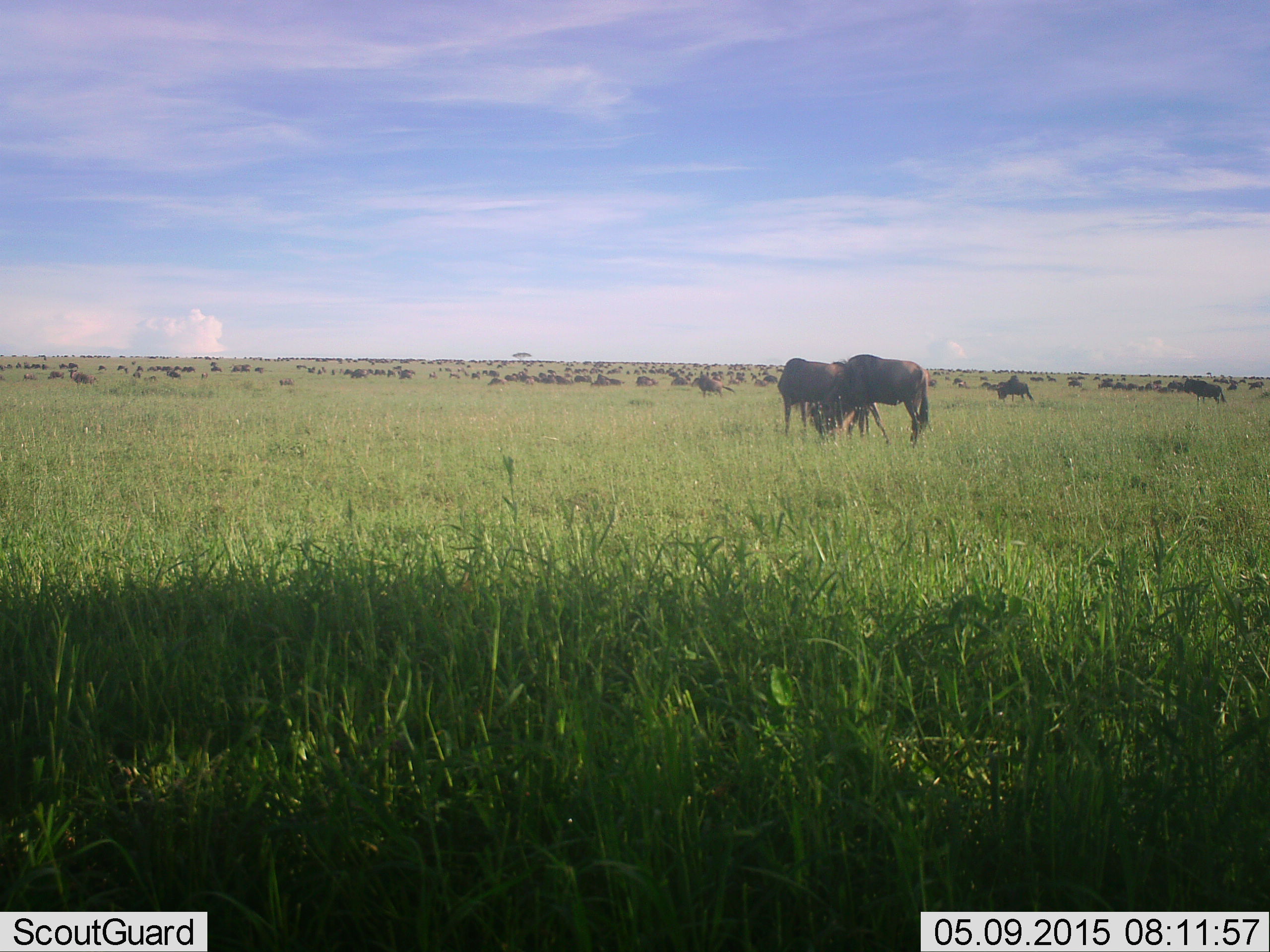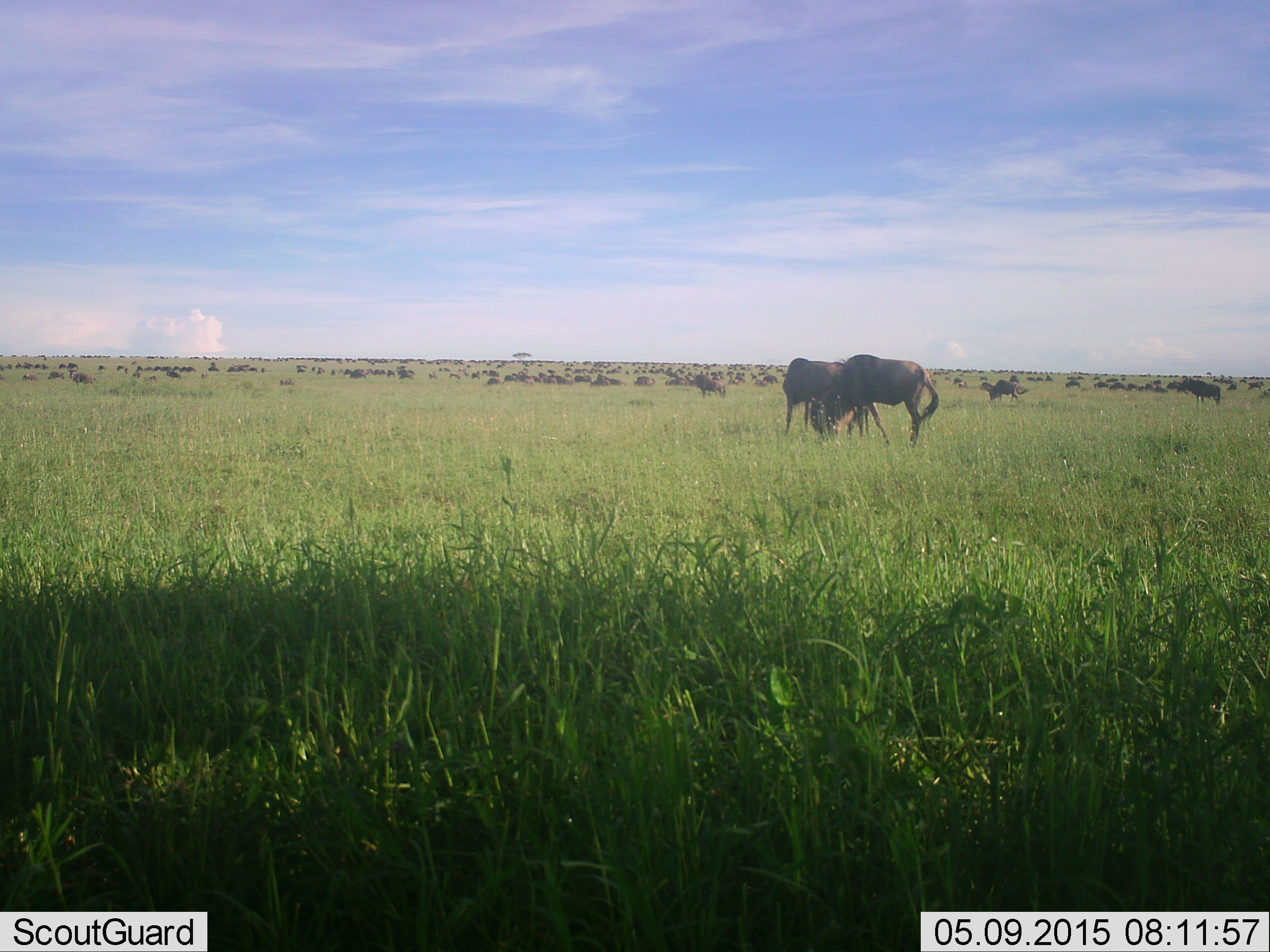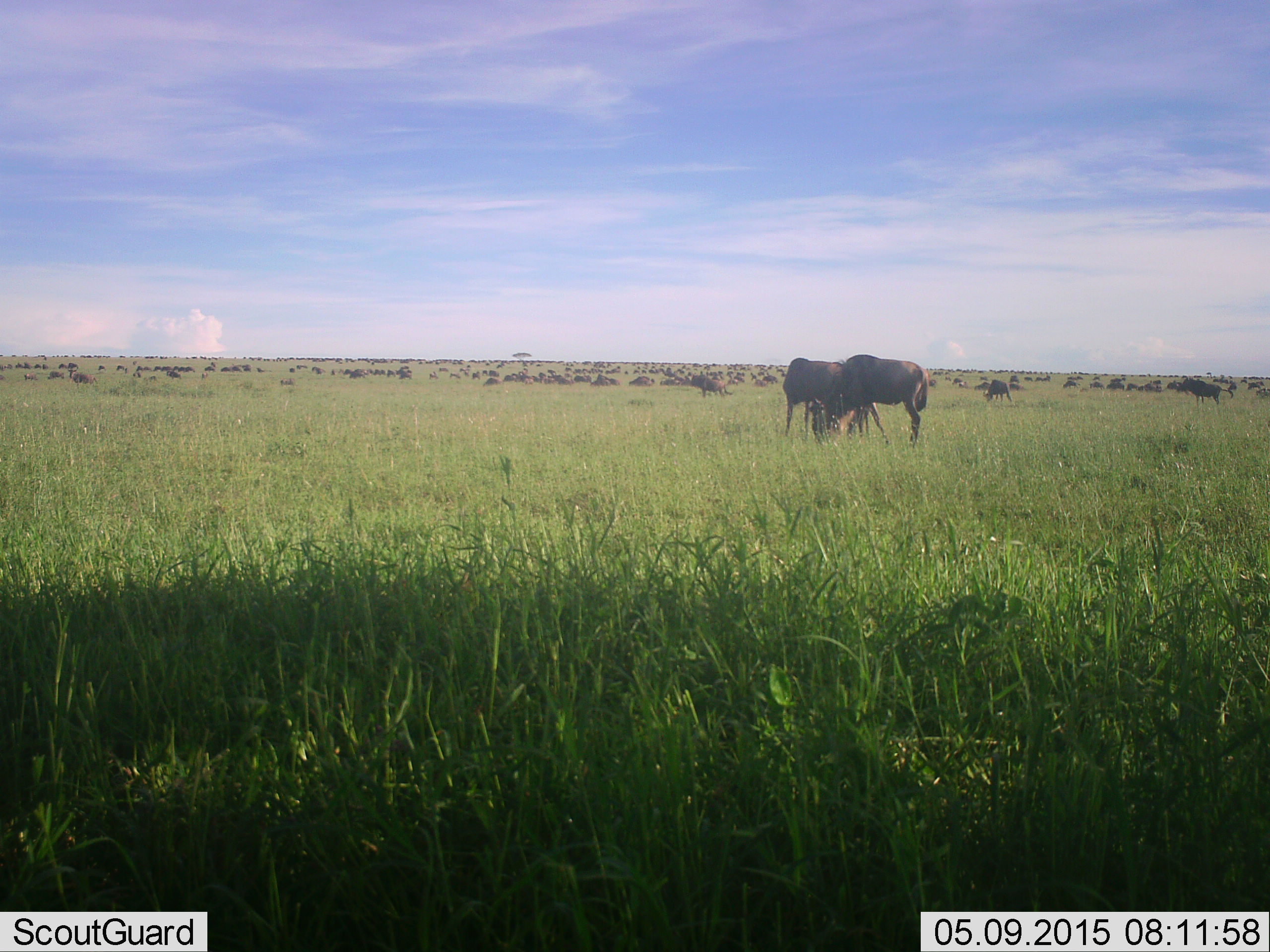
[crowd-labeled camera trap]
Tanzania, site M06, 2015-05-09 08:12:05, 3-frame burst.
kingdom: Animalia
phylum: Chordata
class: Mammalia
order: Artiodactyla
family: Bovidae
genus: Connochaetes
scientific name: Connochaetes taurinus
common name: blue wildebeest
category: wildebeest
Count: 51+.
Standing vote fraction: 80%.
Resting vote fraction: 30%.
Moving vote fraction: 60%.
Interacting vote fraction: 10%.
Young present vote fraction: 0%.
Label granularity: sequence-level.